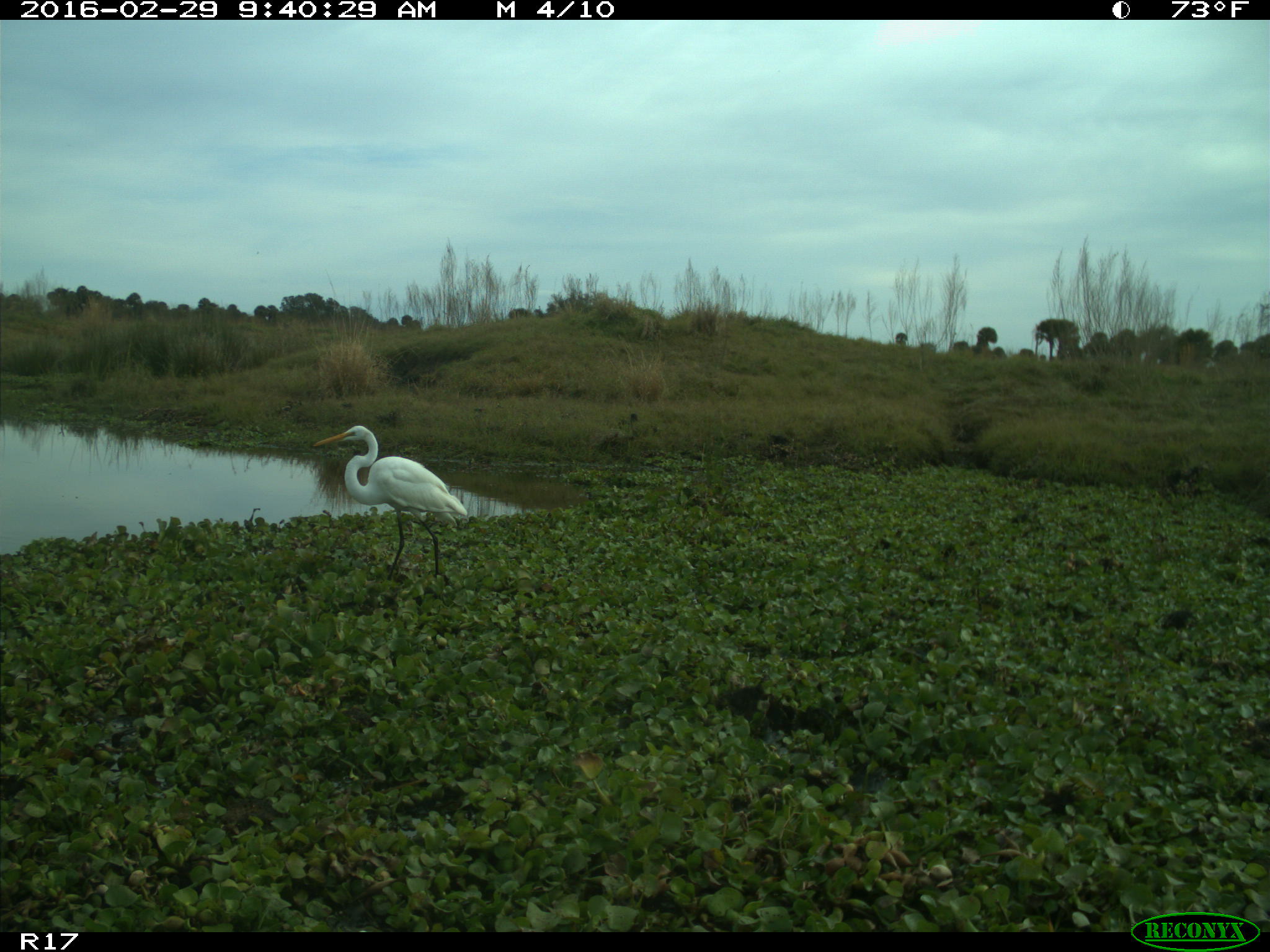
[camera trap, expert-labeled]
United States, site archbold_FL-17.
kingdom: Animalia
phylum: Chordata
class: Aves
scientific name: Aves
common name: birds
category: unidentified bird